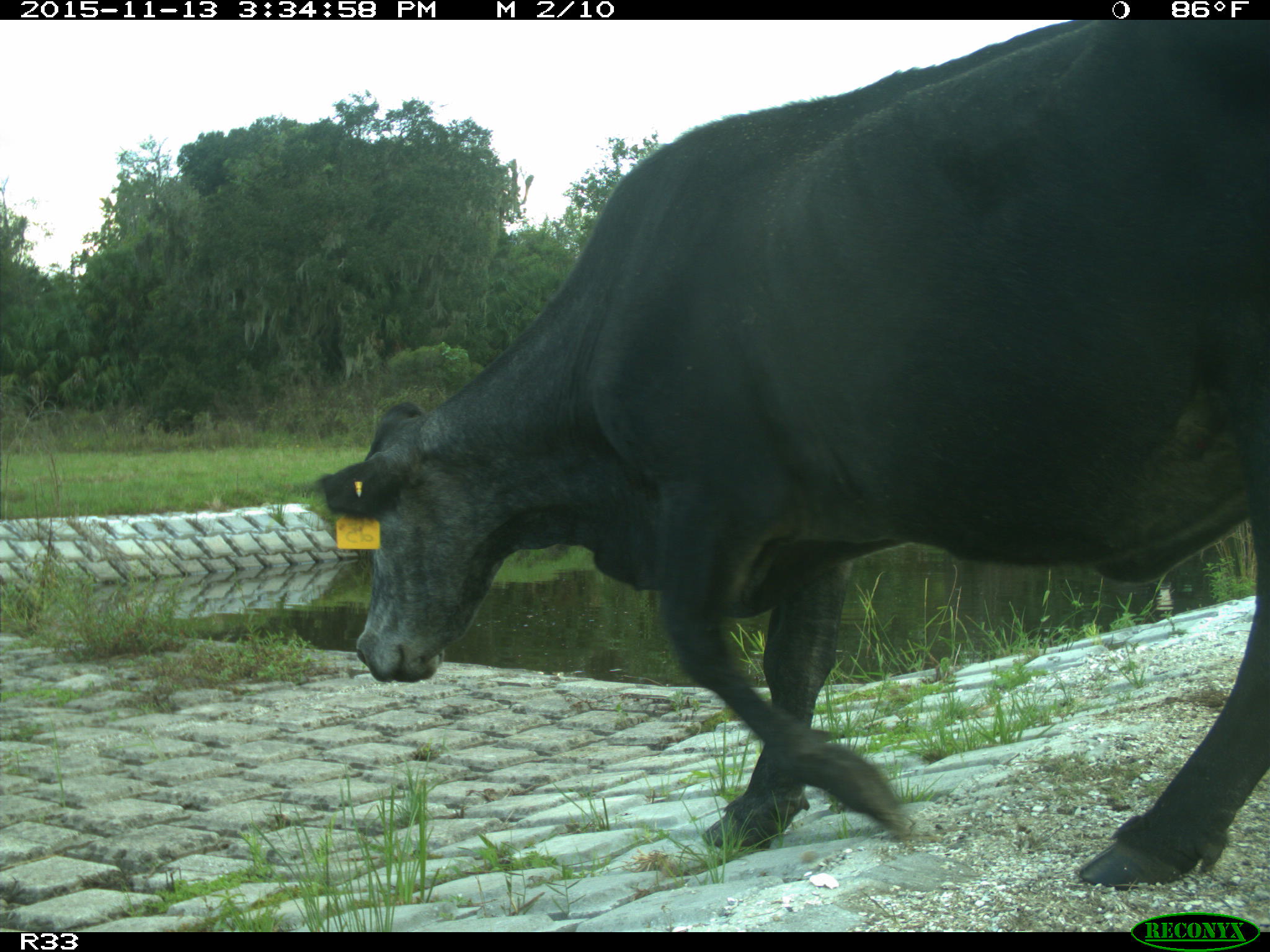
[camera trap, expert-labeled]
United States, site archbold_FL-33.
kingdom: Animalia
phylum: Chordata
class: Mammalia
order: Artiodactyla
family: Bovidae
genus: Bos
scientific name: Bos taurus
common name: domestic cow